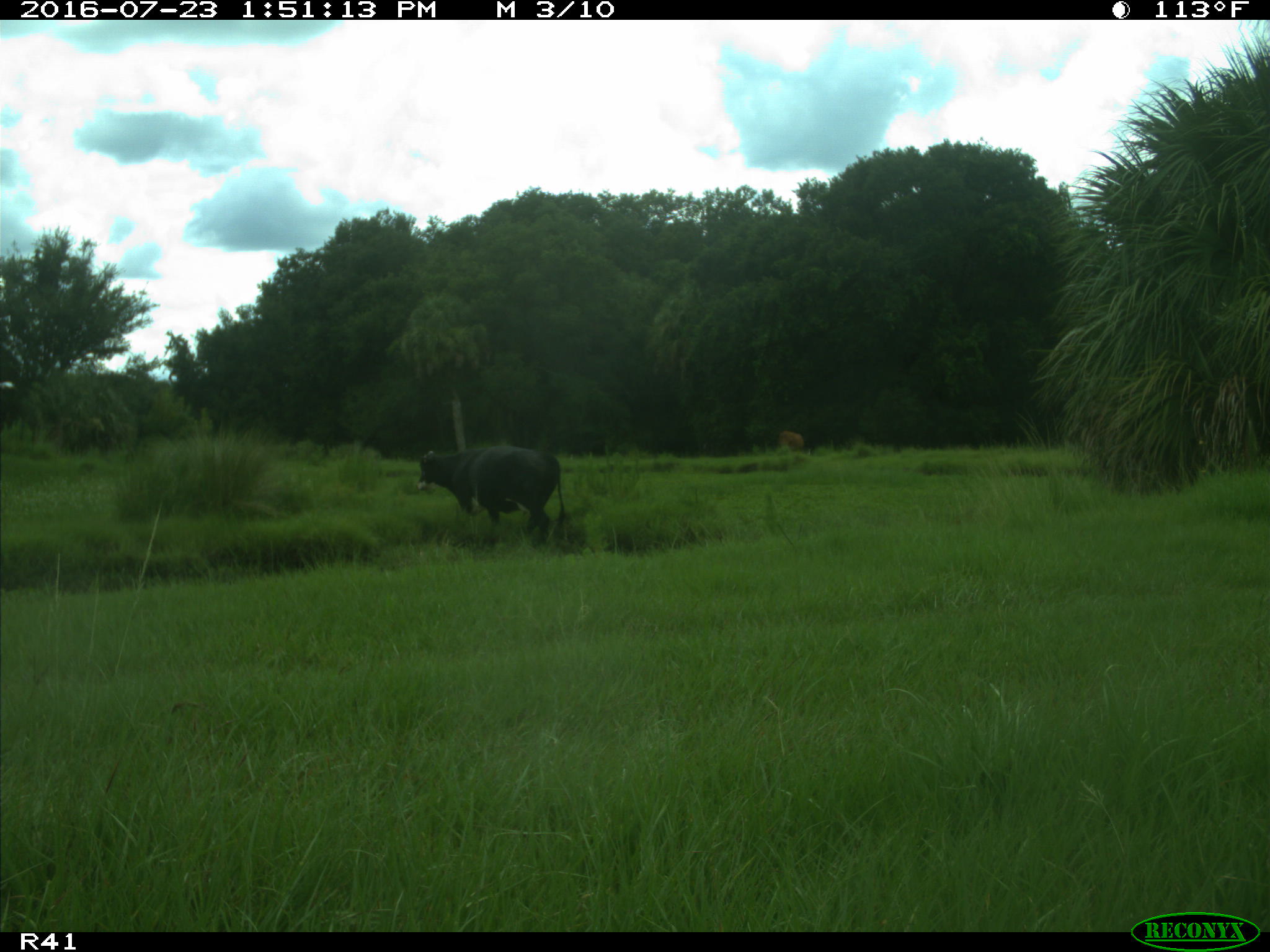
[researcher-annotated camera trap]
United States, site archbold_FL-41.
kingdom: Animalia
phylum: Chordata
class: Mammalia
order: Artiodactyla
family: Bovidae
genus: Bos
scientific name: Bos taurus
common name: domestic cow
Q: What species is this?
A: Bos taurus (domestic cow).